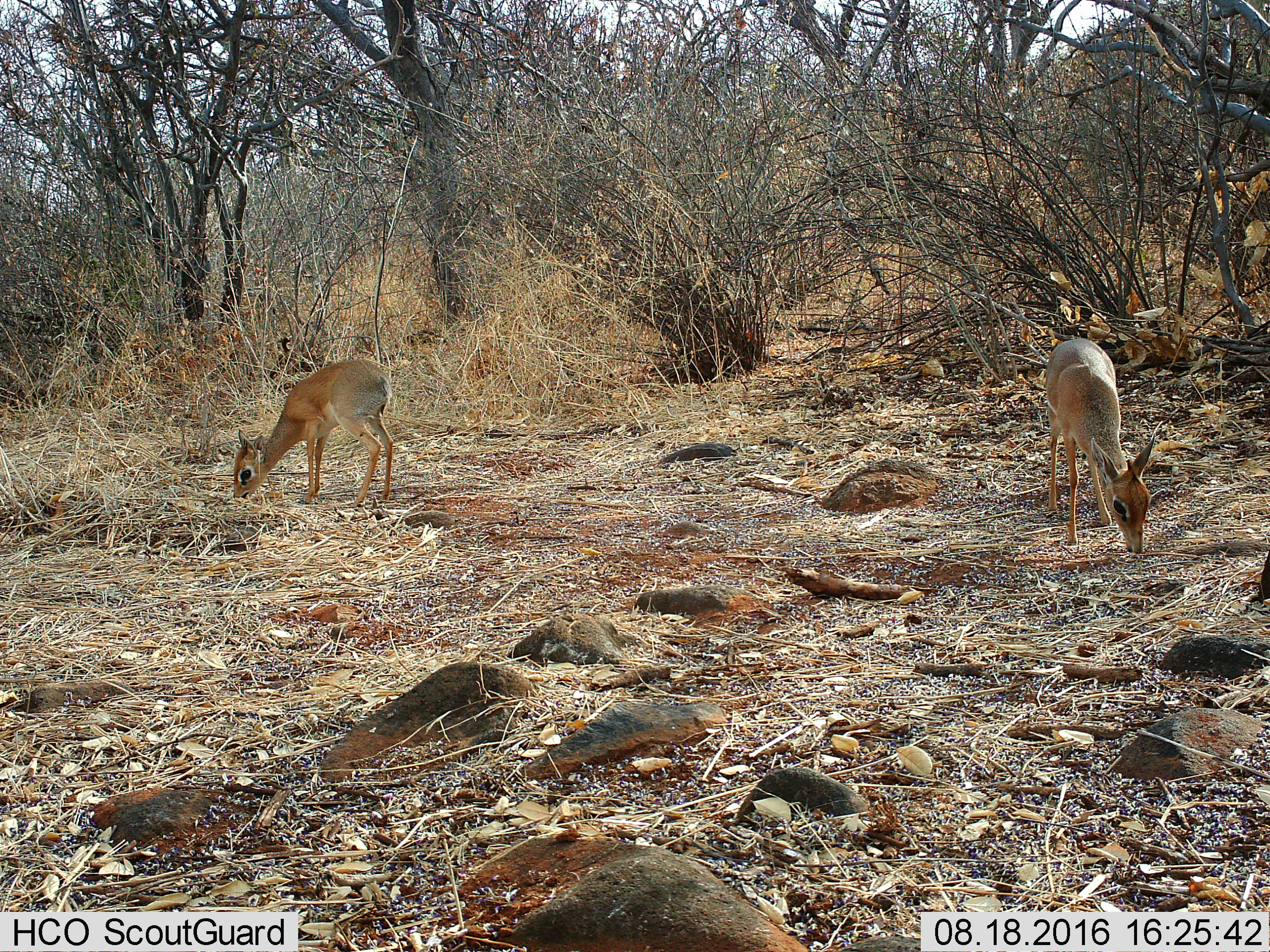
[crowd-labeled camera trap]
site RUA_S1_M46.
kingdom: Animalia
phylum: Chordata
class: Mammalia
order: Artiodactyla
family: Bovidae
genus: Madoqua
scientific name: Madoqua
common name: dik-dik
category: dikdik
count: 2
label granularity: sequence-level